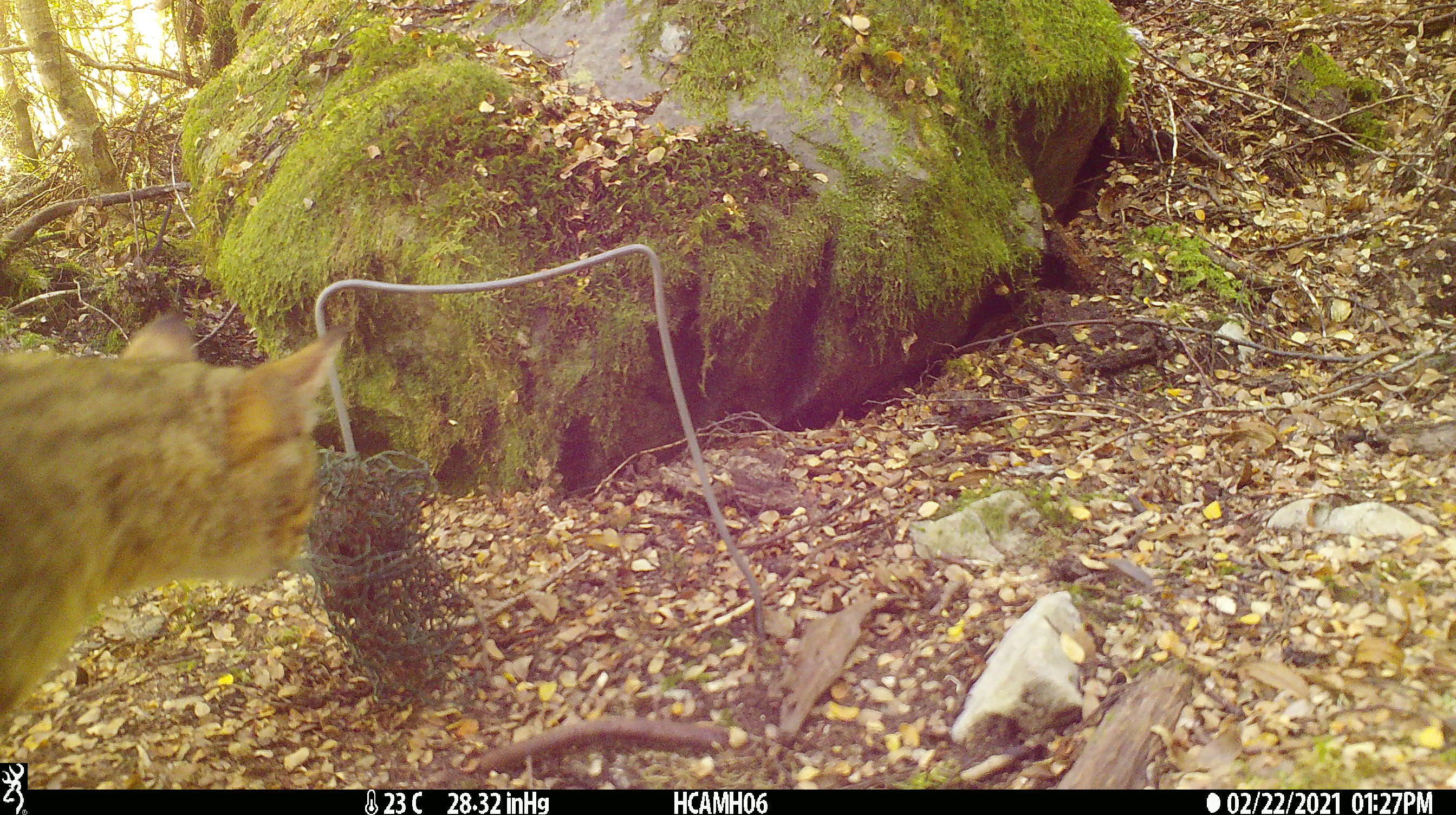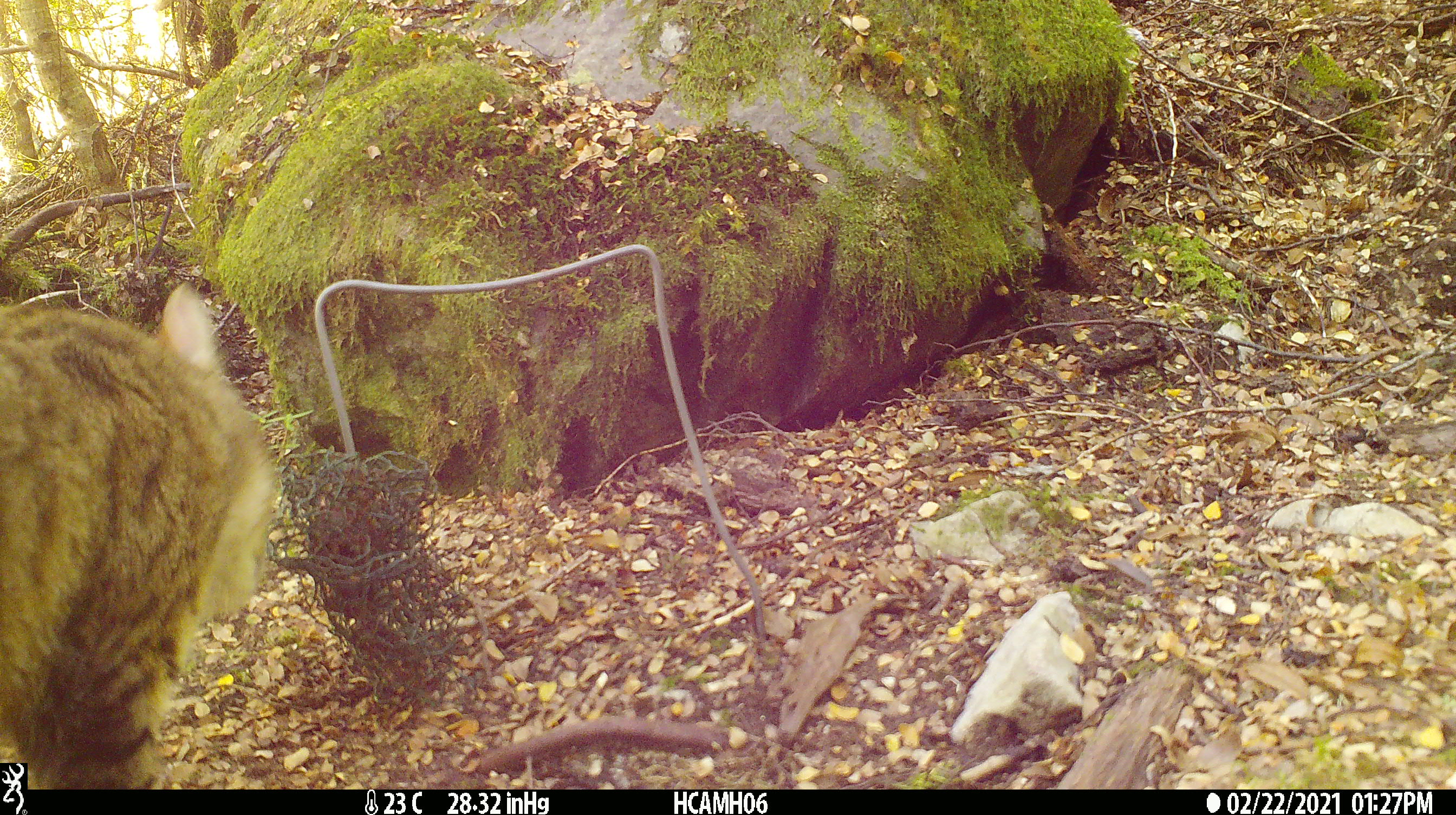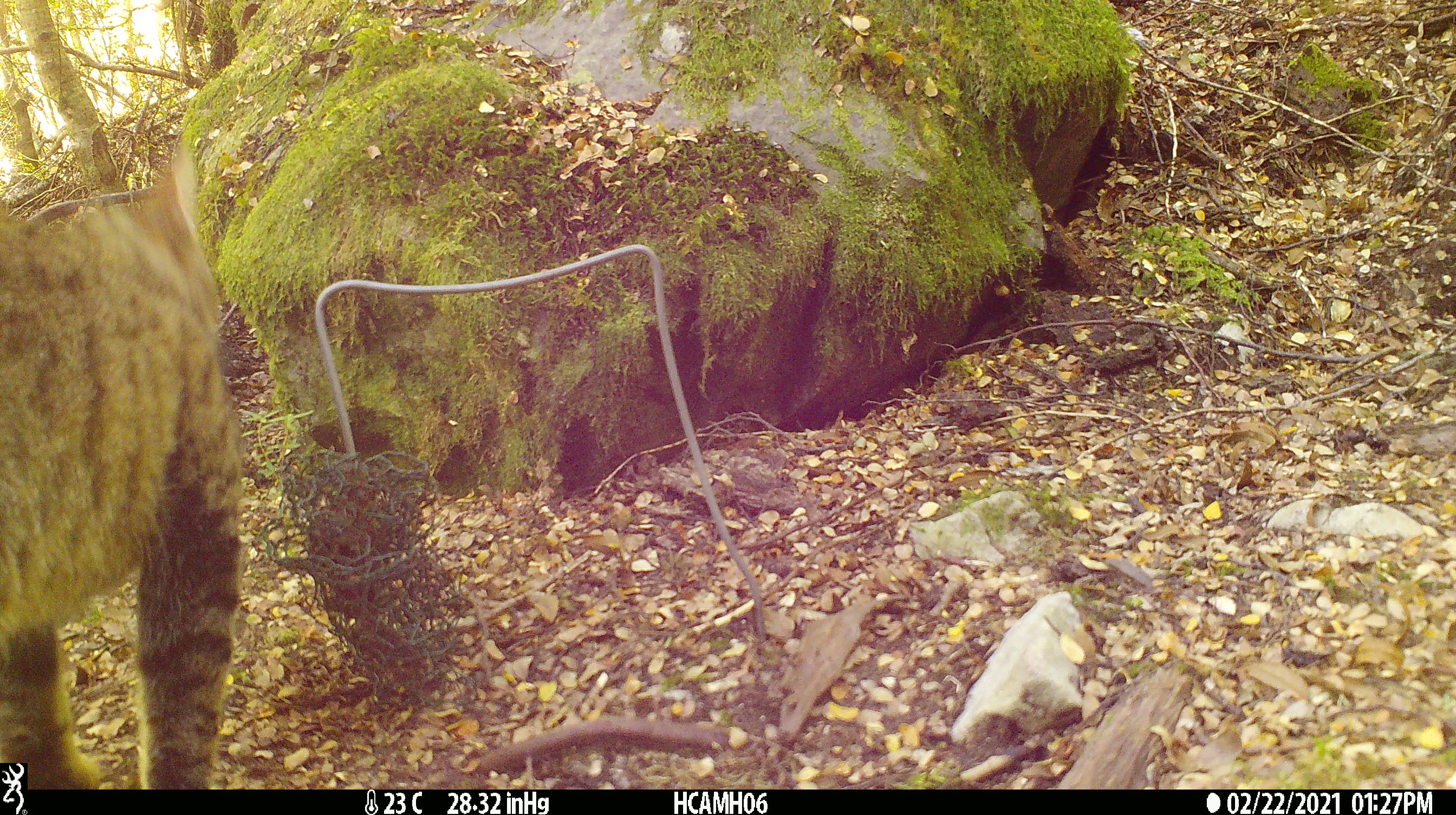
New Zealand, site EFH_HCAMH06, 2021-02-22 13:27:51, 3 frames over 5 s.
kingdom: Animalia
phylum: Chordata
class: Mammalia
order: Carnivora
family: Felidae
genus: Felis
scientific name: Felis catus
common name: domestic cat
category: cat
Cat (domestic cat) (Felis catus).